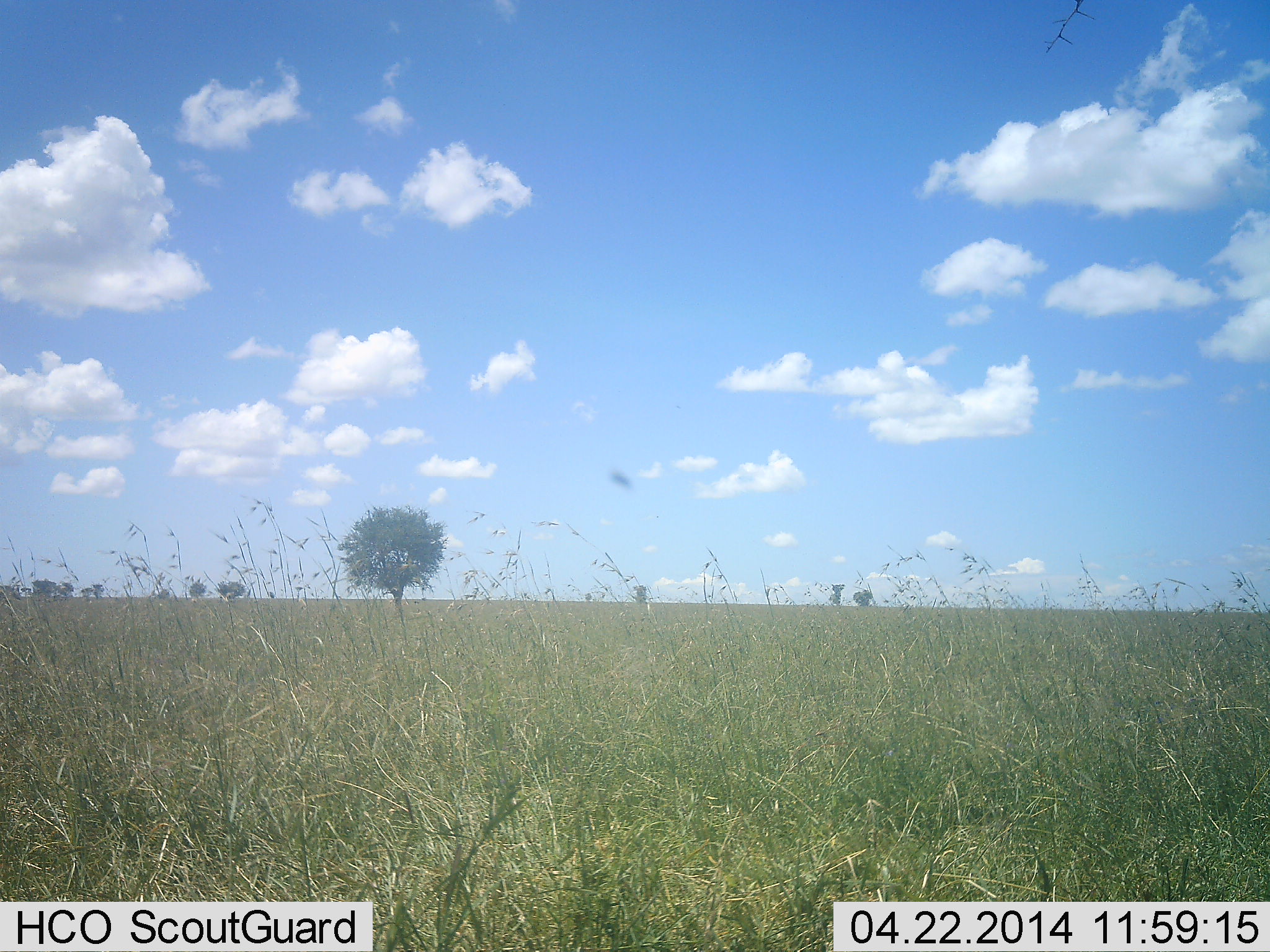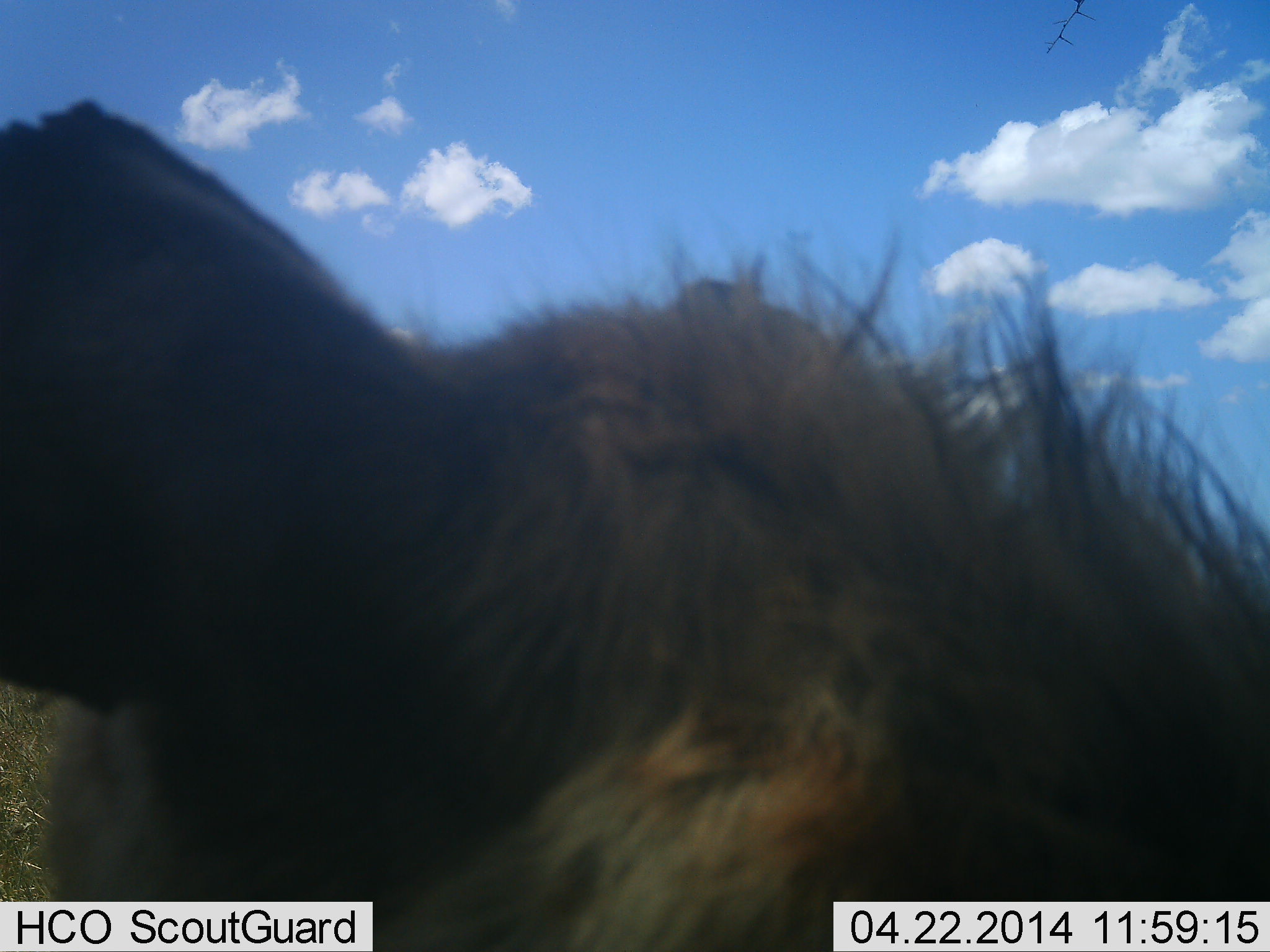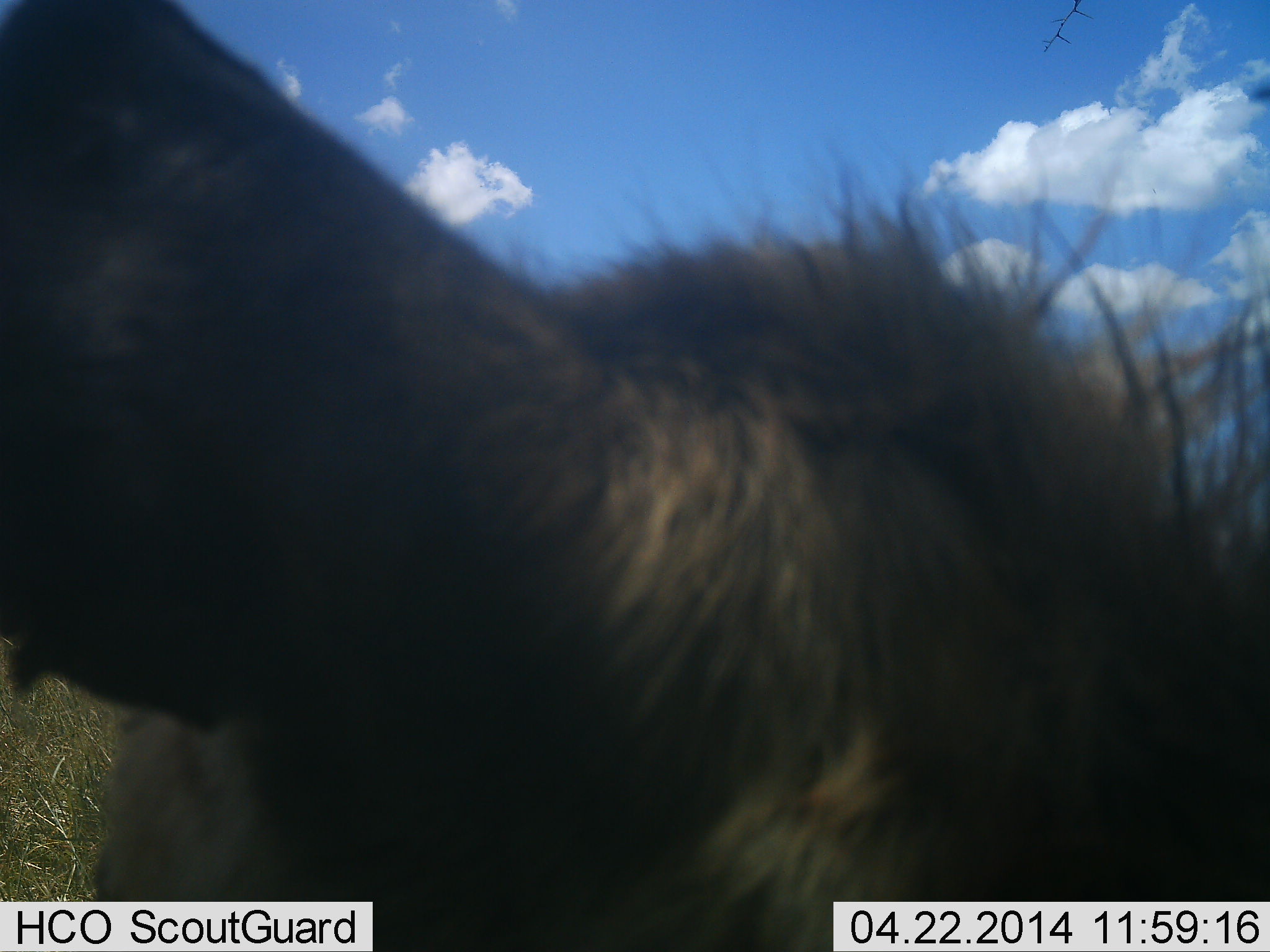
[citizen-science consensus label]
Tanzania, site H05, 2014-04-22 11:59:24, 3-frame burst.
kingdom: Animalia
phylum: Chordata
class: Mammalia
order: Carnivora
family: Hyaenidae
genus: Crocuta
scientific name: Crocuta crocuta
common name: spotted hyena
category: hyenaspotted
Hyenaspotted (spotted hyena) (Crocuta crocuta), count 1. Behavior (volunteer vote fractions): standing 43%, resting 0%, moving 43%, interacting 14%. Young present (vote fraction): 0%. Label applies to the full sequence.